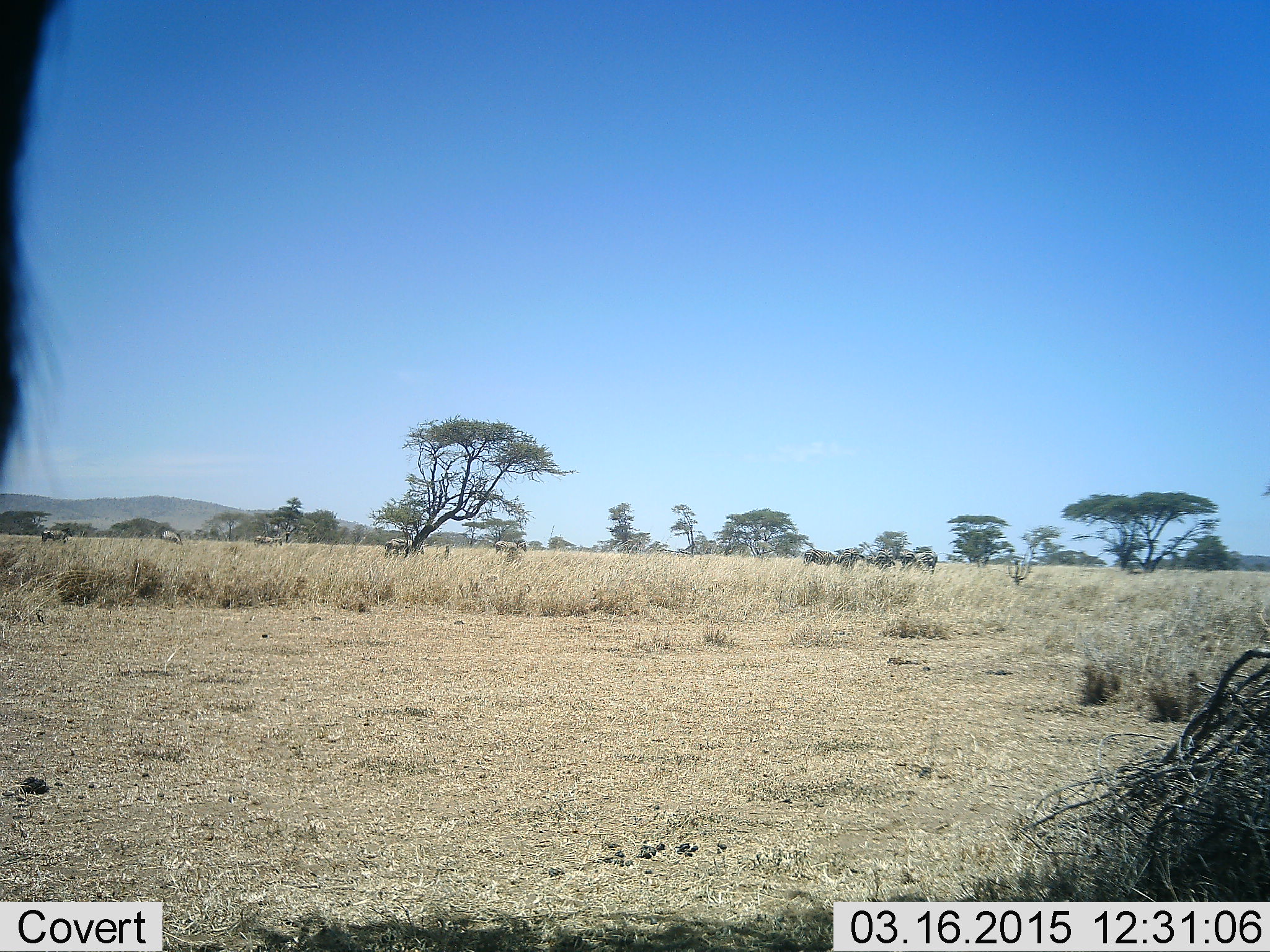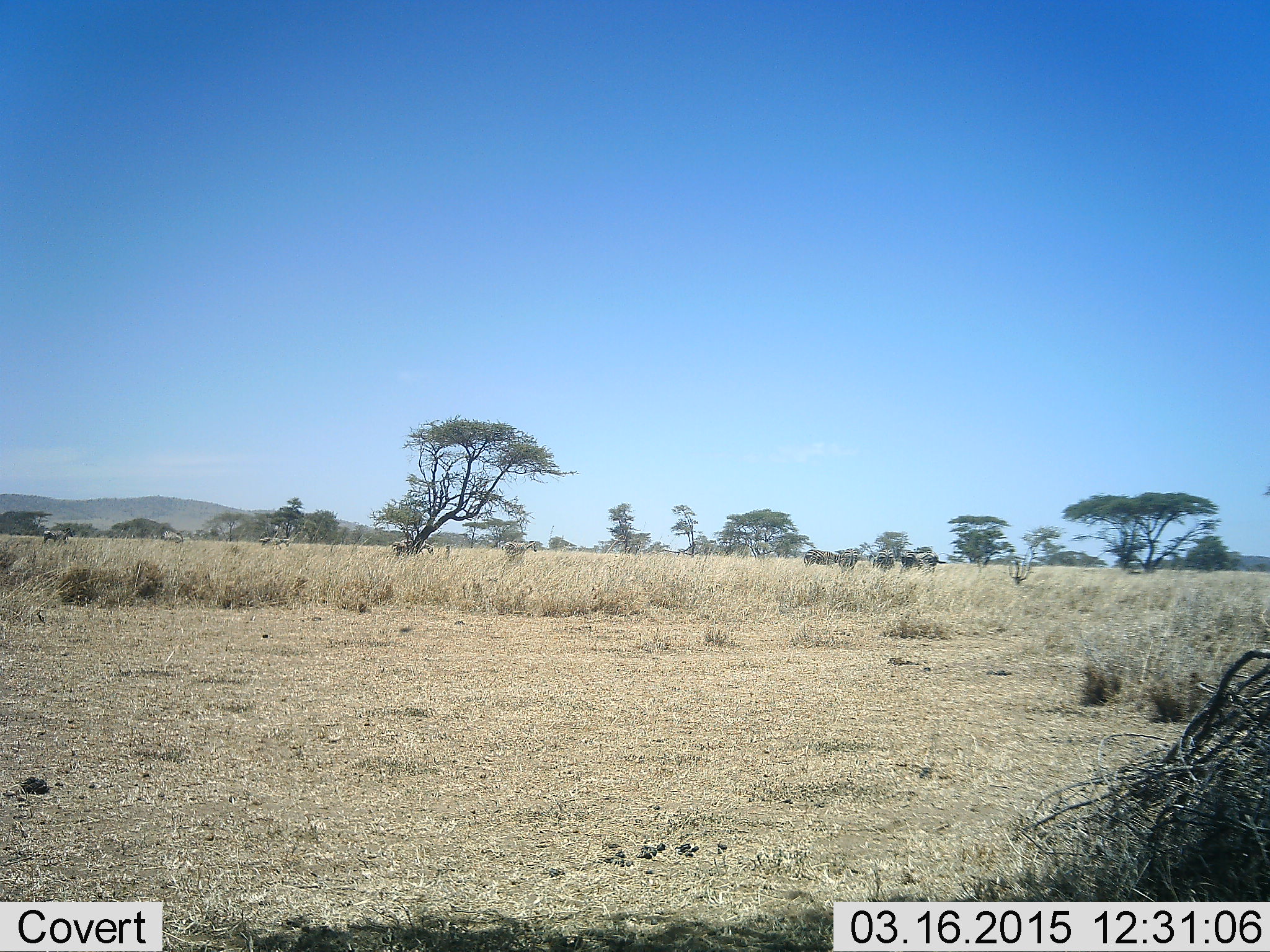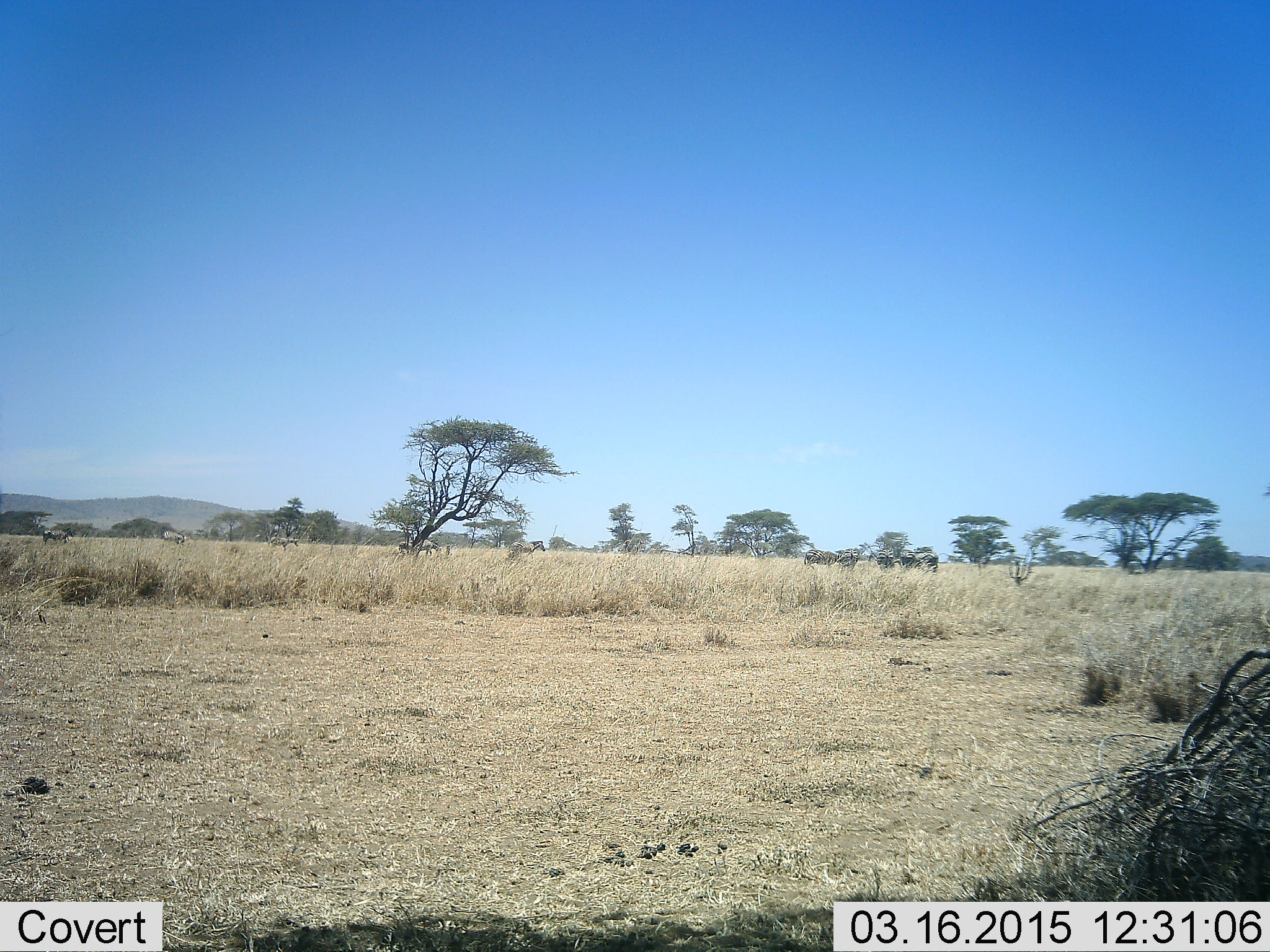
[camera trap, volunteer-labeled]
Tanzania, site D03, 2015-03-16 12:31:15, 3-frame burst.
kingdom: Animalia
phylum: Chordata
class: Mammalia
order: Artiodactyla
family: Bovidae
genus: Connochaetes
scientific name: Connochaetes taurinus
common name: blue wildebeest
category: wildebeest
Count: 7.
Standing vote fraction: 86%.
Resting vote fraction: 0%.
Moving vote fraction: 43%.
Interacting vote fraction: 0%.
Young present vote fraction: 0%.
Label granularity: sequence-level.